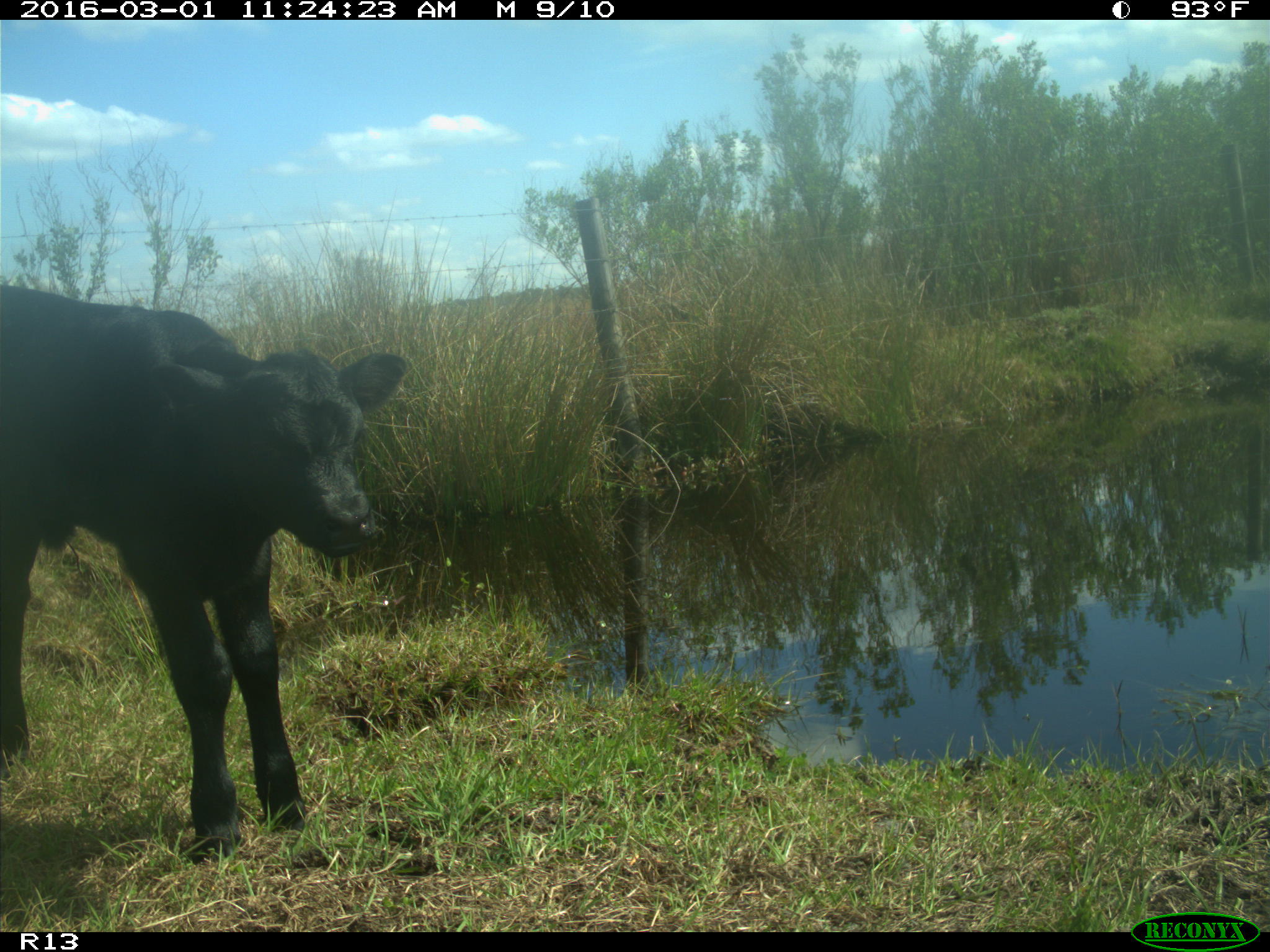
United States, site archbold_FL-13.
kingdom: Animalia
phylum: Chordata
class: Mammalia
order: Artiodactyla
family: Bovidae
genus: Bos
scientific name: Bos taurus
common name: domestic cow